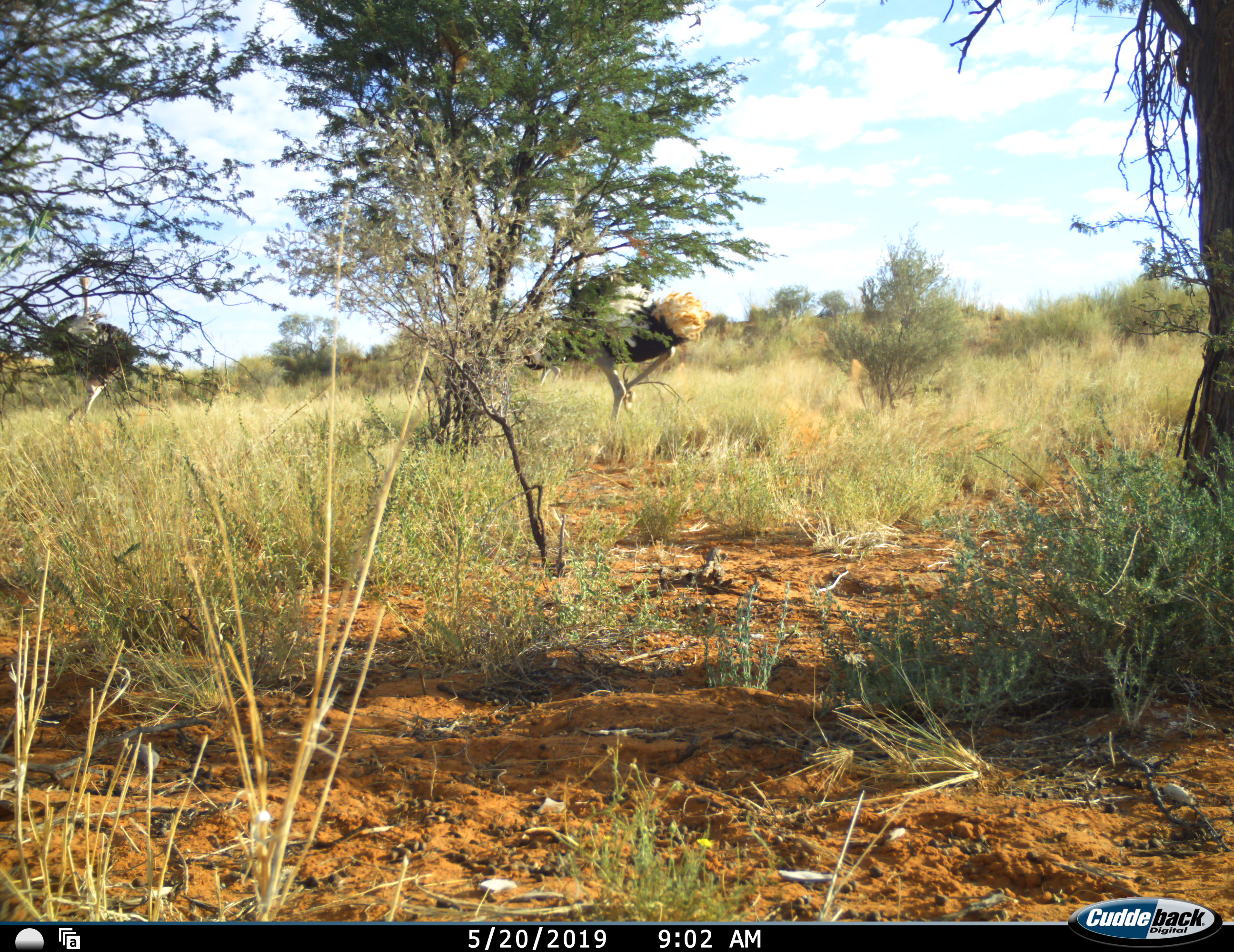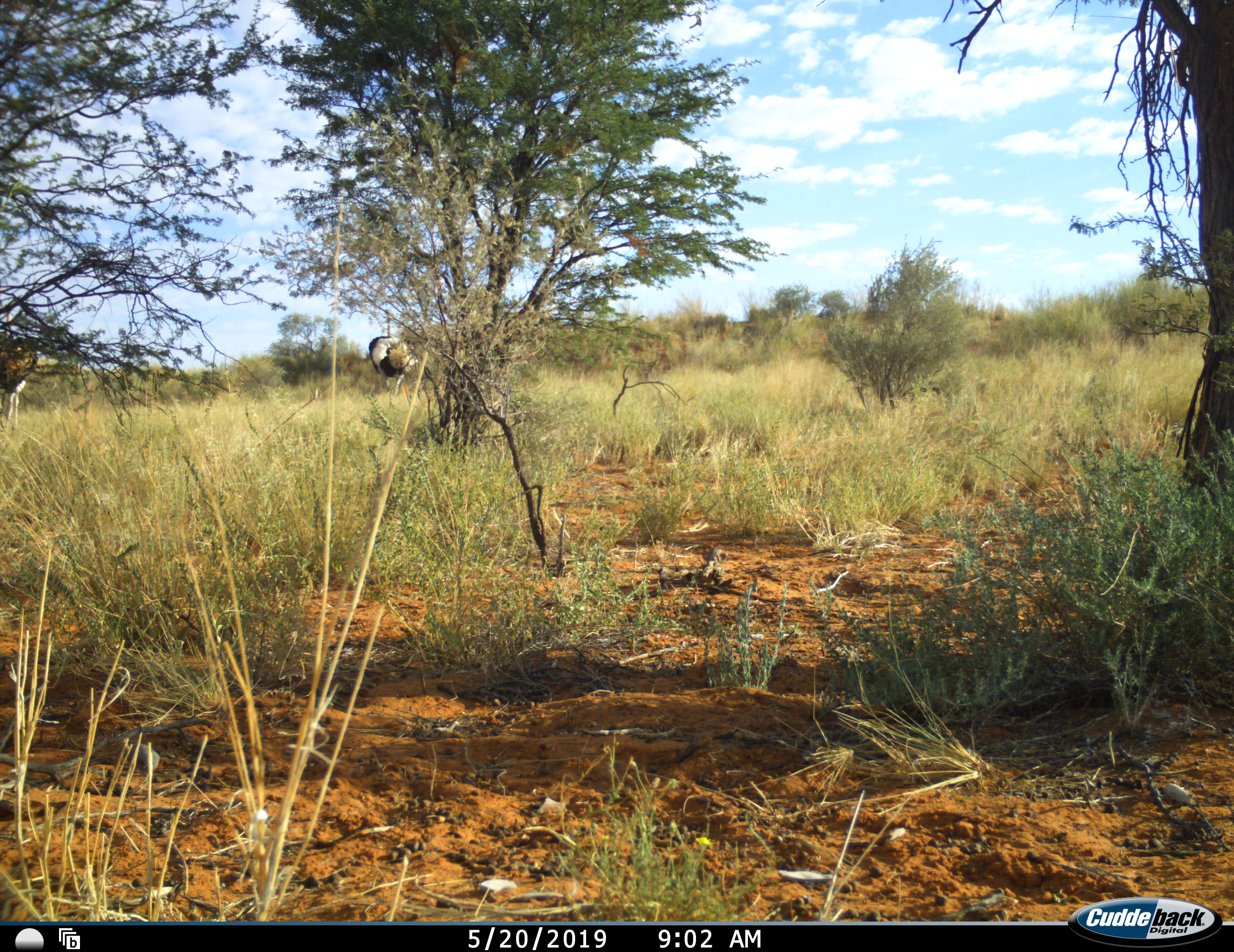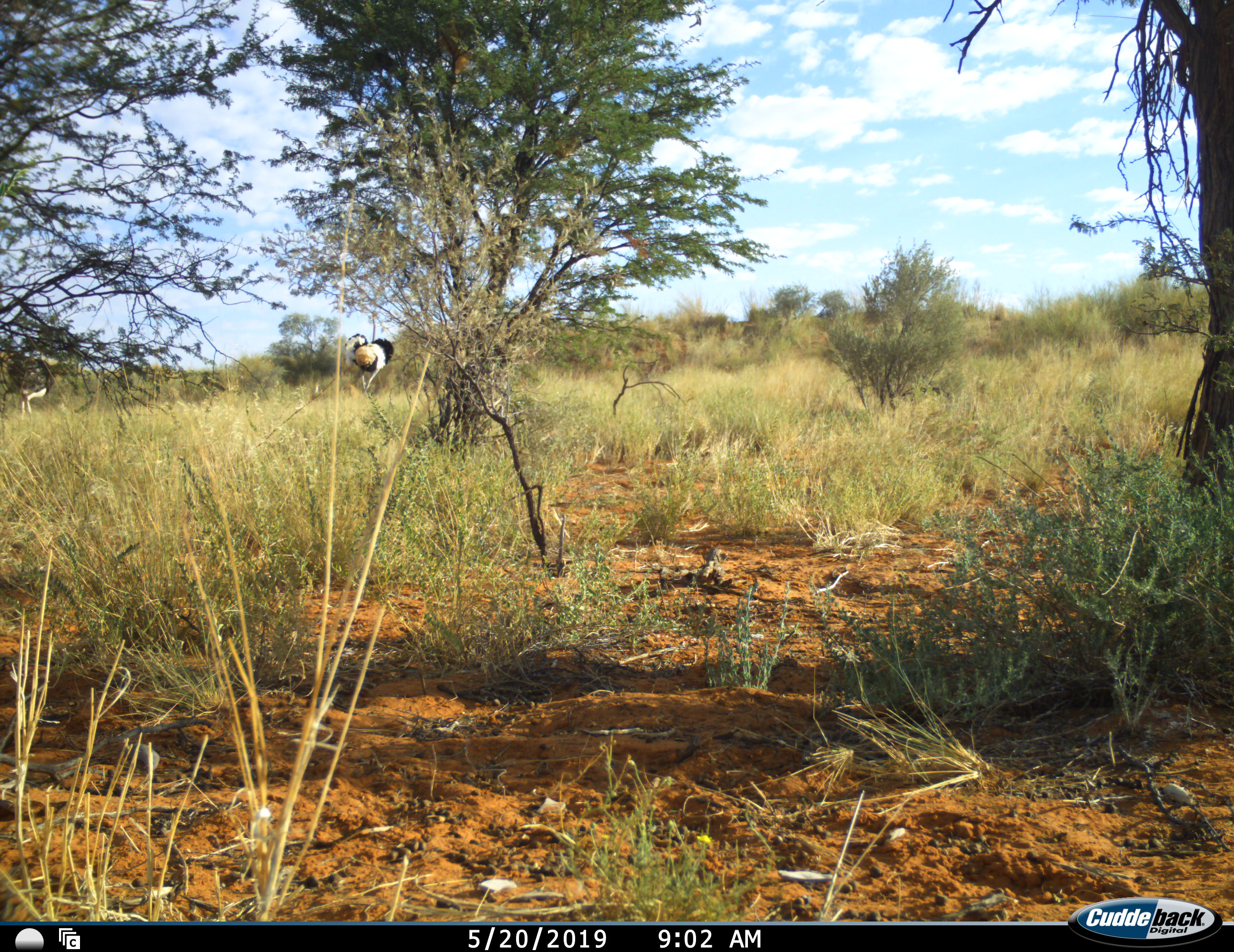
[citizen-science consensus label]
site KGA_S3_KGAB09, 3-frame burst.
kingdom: Animalia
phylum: Chordata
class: Aves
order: Struthioniformes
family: Struthionidae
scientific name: Struthionidae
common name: ostrich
Ostrich (Struthionidae), count 2. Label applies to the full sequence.